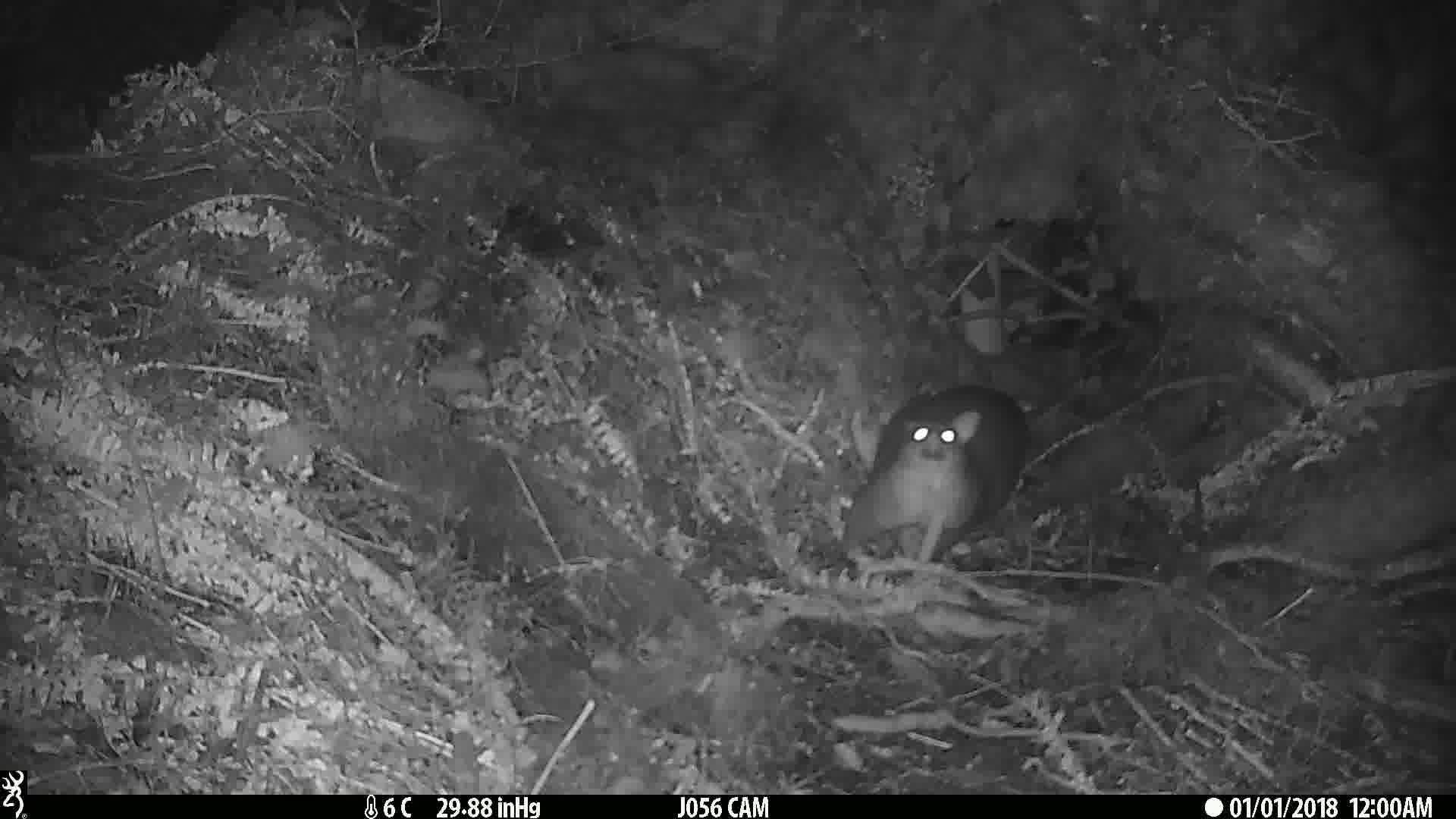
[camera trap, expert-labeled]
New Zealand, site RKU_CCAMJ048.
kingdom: Animalia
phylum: Chordata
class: Mammalia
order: Diprotodontia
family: Phalangeridae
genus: Trichosurus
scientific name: Trichosurus vulpecula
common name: common brushtail possum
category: possum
Possum (common brushtail possum) (Trichosurus vulpecula).